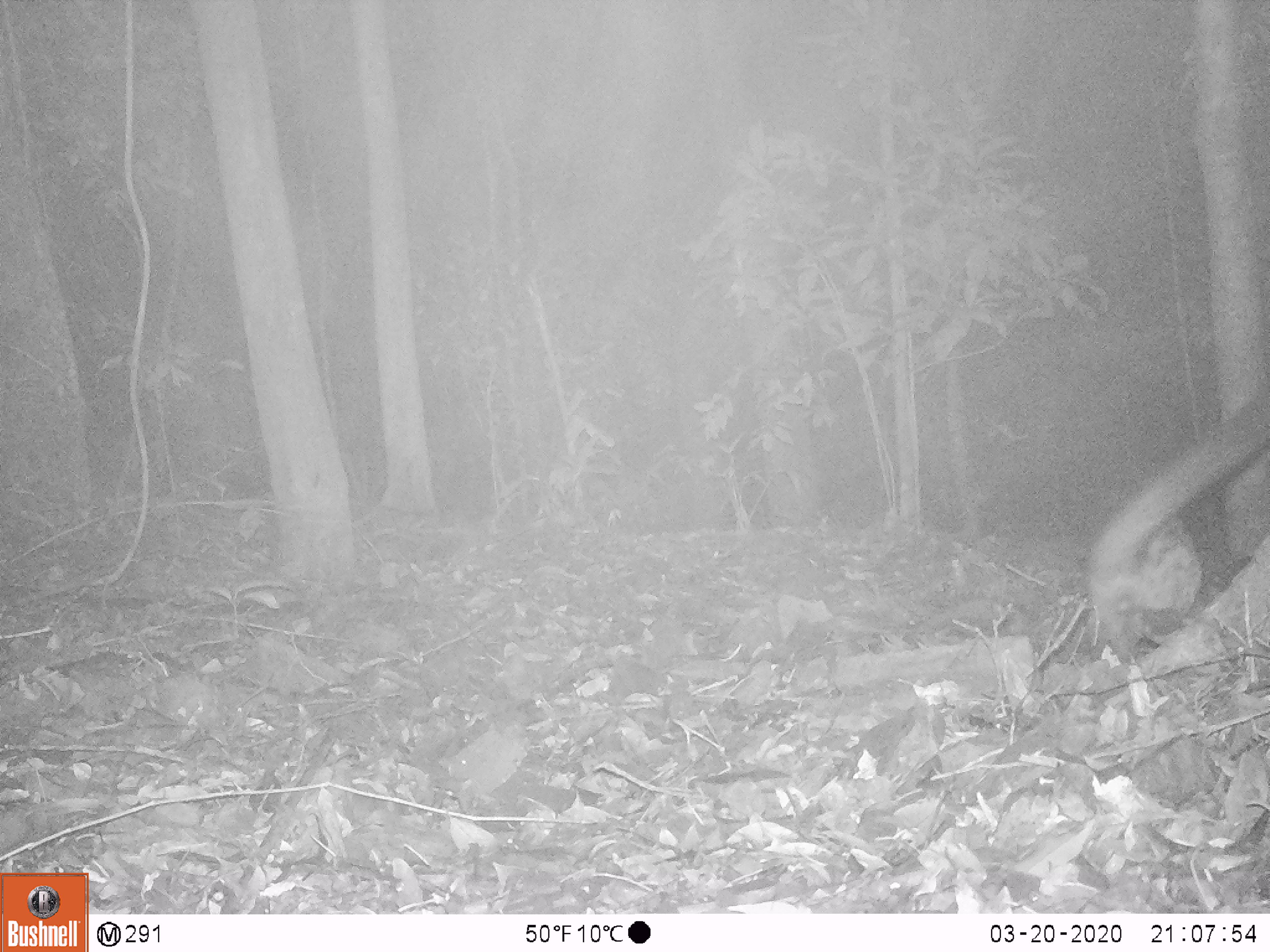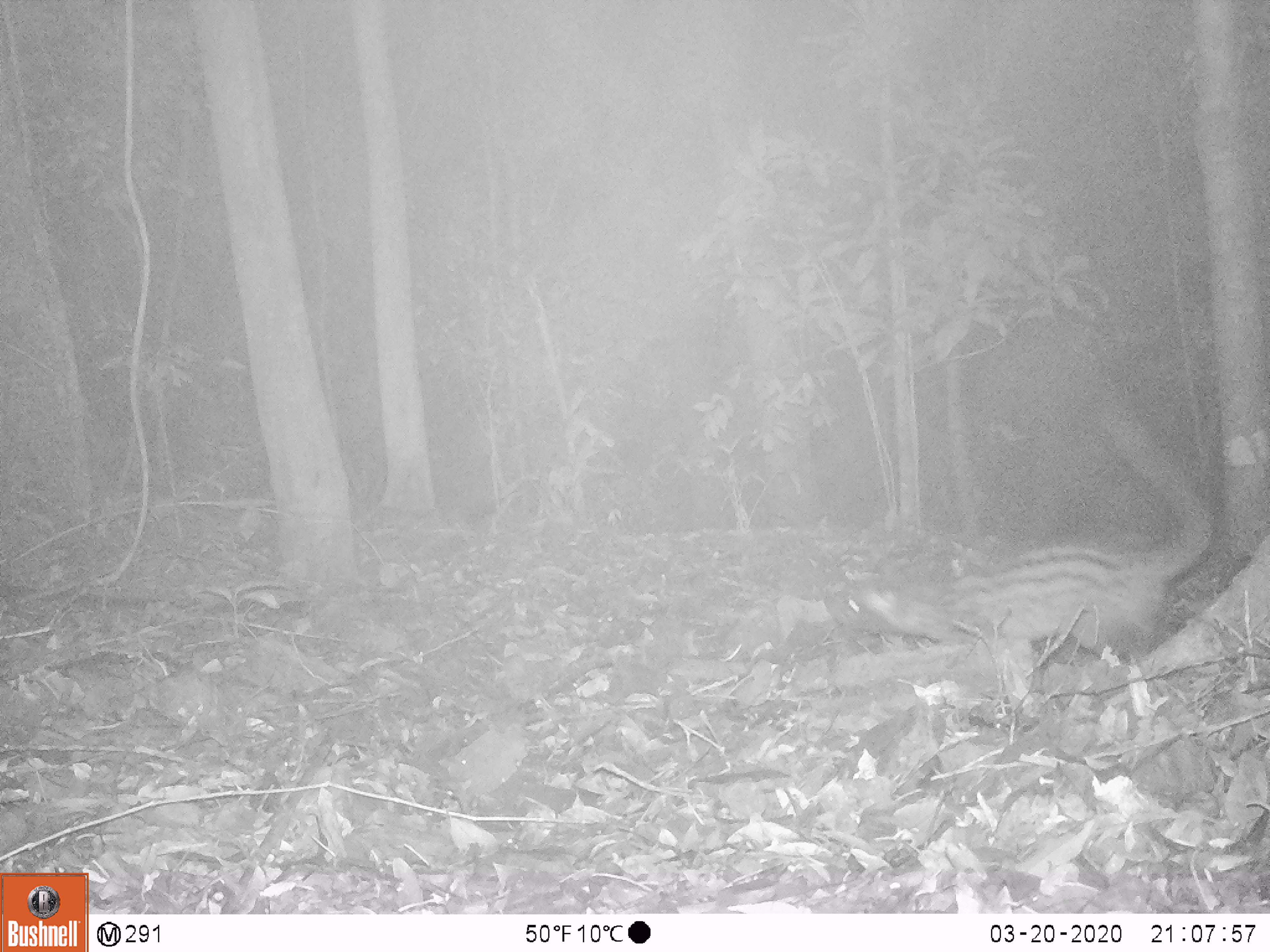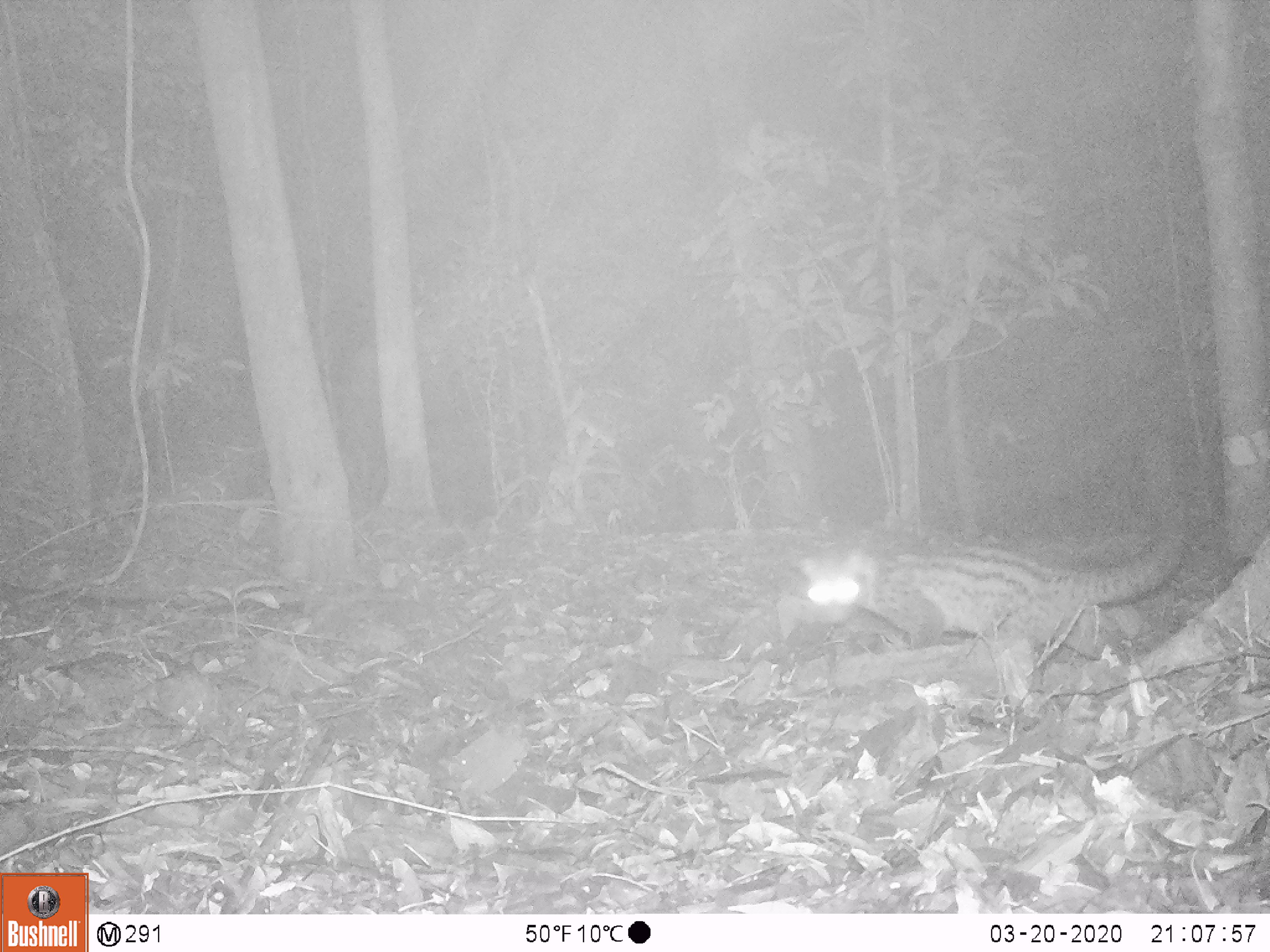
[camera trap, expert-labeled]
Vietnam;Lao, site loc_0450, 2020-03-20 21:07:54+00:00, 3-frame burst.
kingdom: Animalia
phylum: Chordata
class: Mammalia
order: Carnivora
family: Viverridae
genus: Paradoxurus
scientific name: Paradoxurus hermaphroditus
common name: common palm civet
Common palm civet (Paradoxurus hermaphroditus). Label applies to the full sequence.